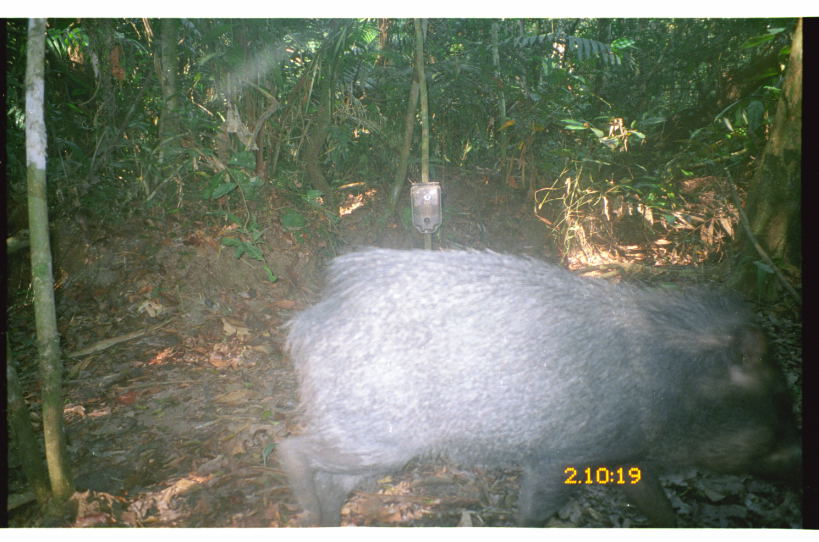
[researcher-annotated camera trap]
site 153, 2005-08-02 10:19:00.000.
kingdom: Animalia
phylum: Chordata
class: Mammalia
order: Artiodactyla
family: Tayassuidae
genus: Pecari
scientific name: Pecari tajacu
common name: collared peccary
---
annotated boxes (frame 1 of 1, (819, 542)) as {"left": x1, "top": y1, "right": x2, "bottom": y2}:
pecari tajacu: {"left": 274, "top": 246, "right": 803, "bottom": 528}